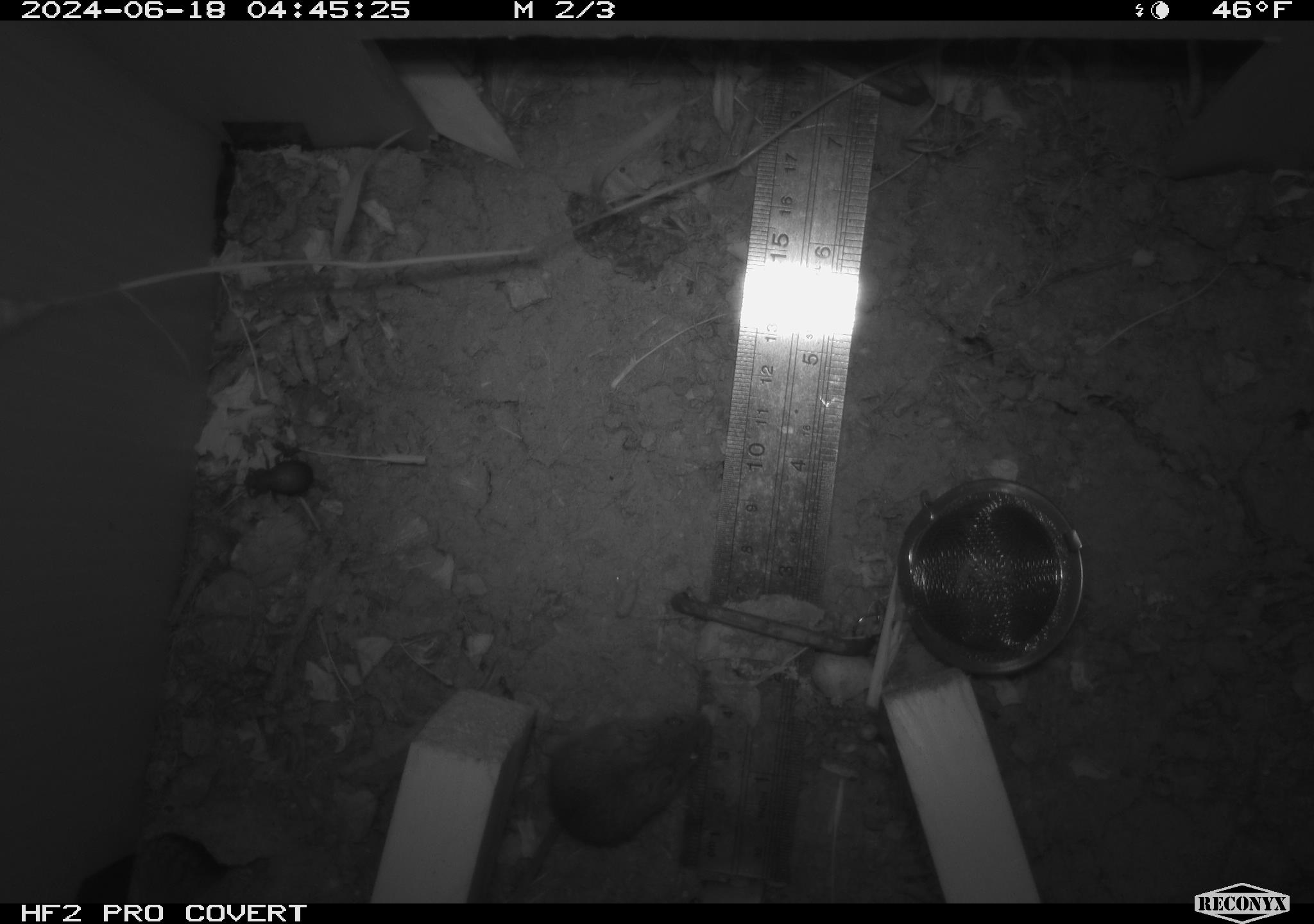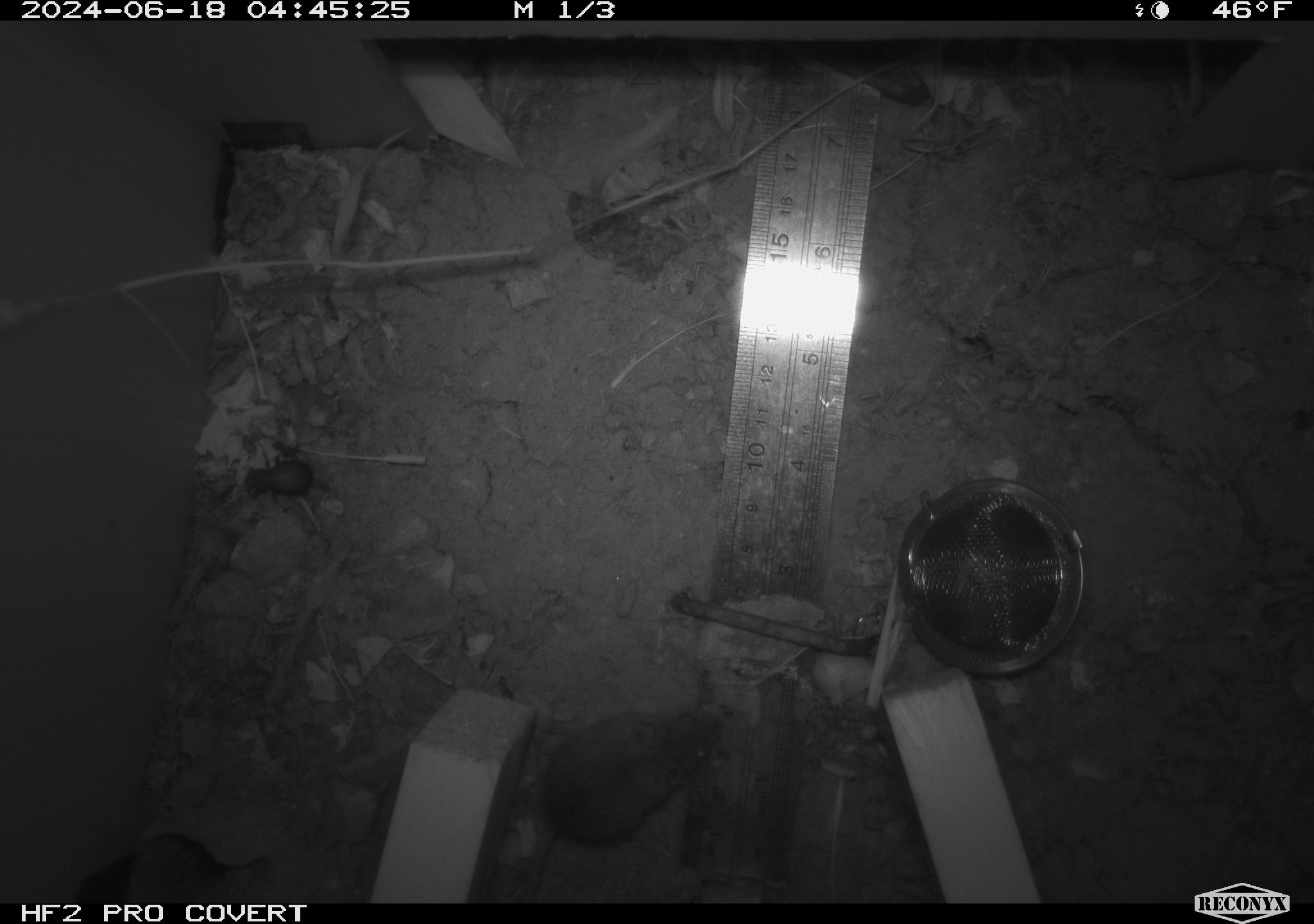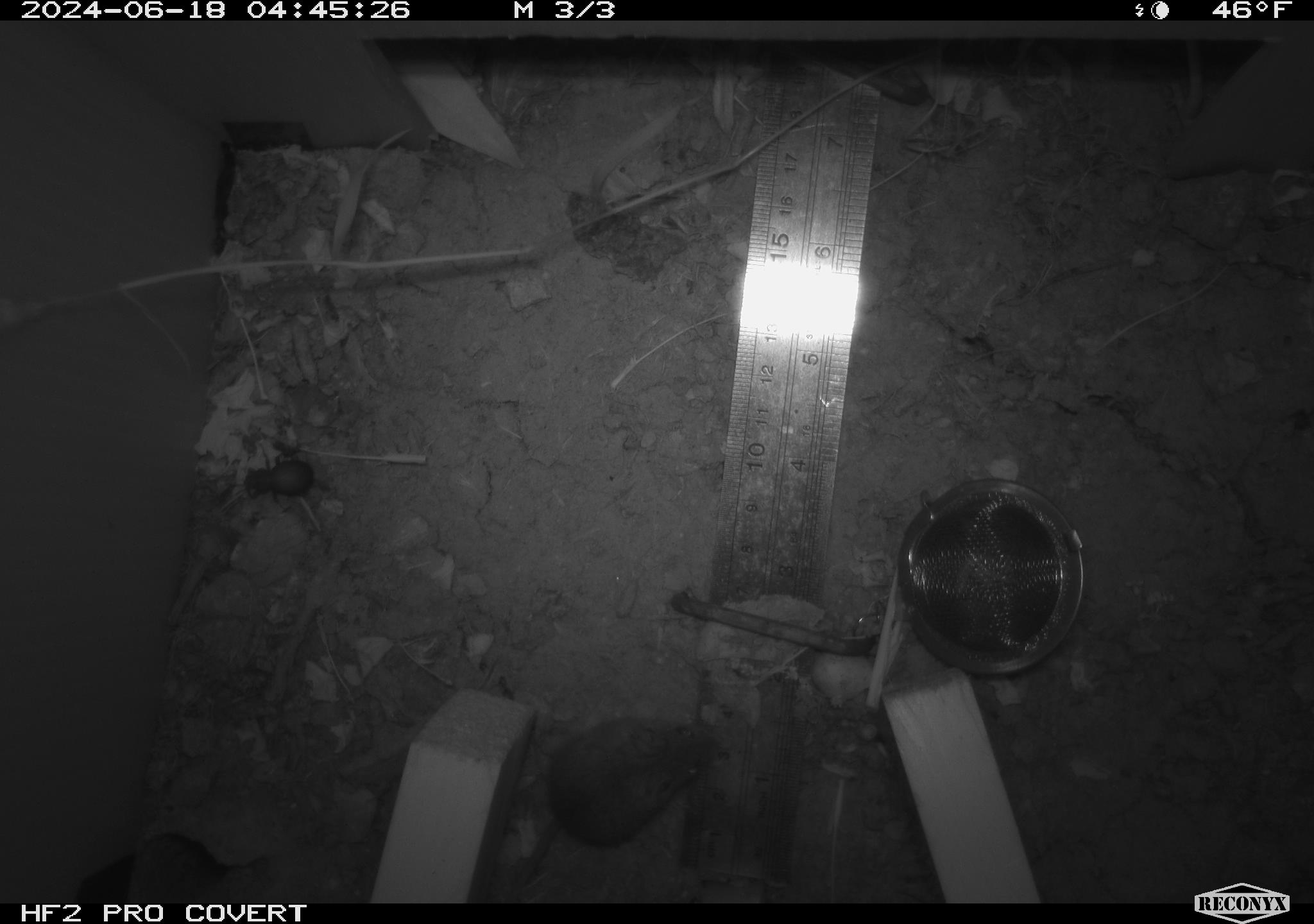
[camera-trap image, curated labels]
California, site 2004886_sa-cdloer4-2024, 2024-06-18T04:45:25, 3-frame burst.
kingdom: Animalia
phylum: Chordata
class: Mammalia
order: Rodentia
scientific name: Rodentia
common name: rodent